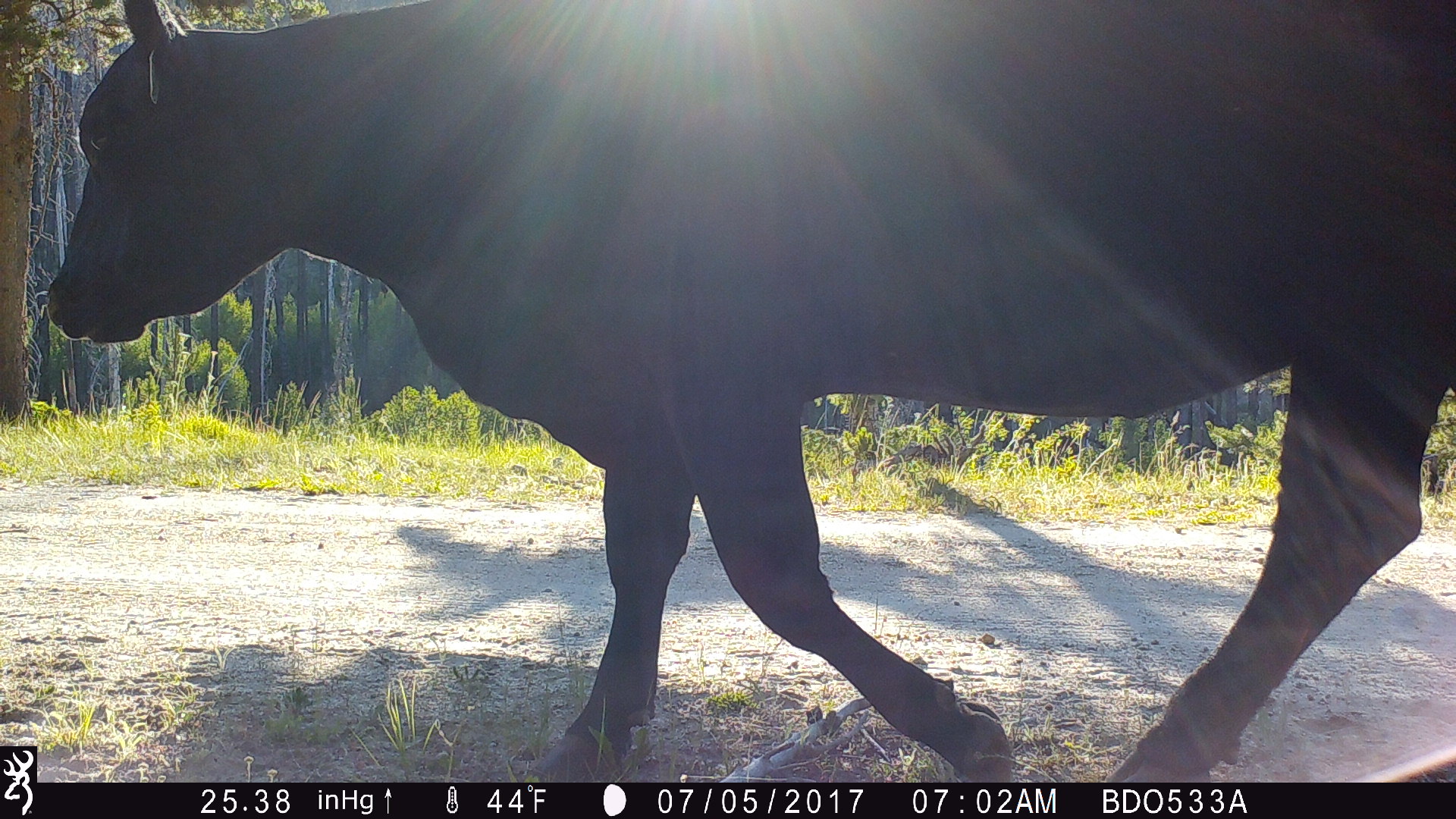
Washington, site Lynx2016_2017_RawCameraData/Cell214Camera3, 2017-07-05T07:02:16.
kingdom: Animalia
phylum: Chordata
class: Mammalia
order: Artiodactyla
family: Bovidae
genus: Bos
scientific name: Bos taurus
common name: domestic cattle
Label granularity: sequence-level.